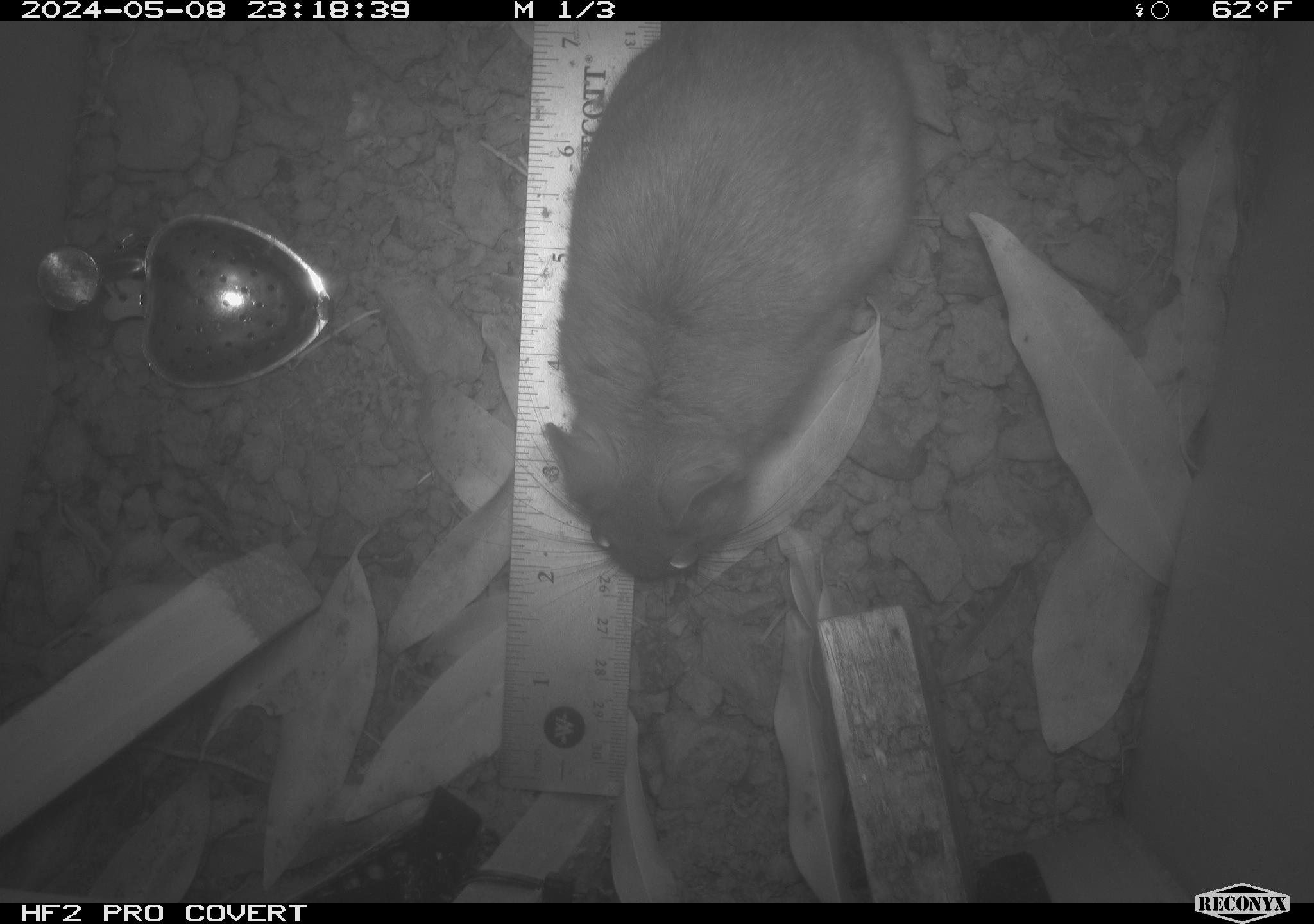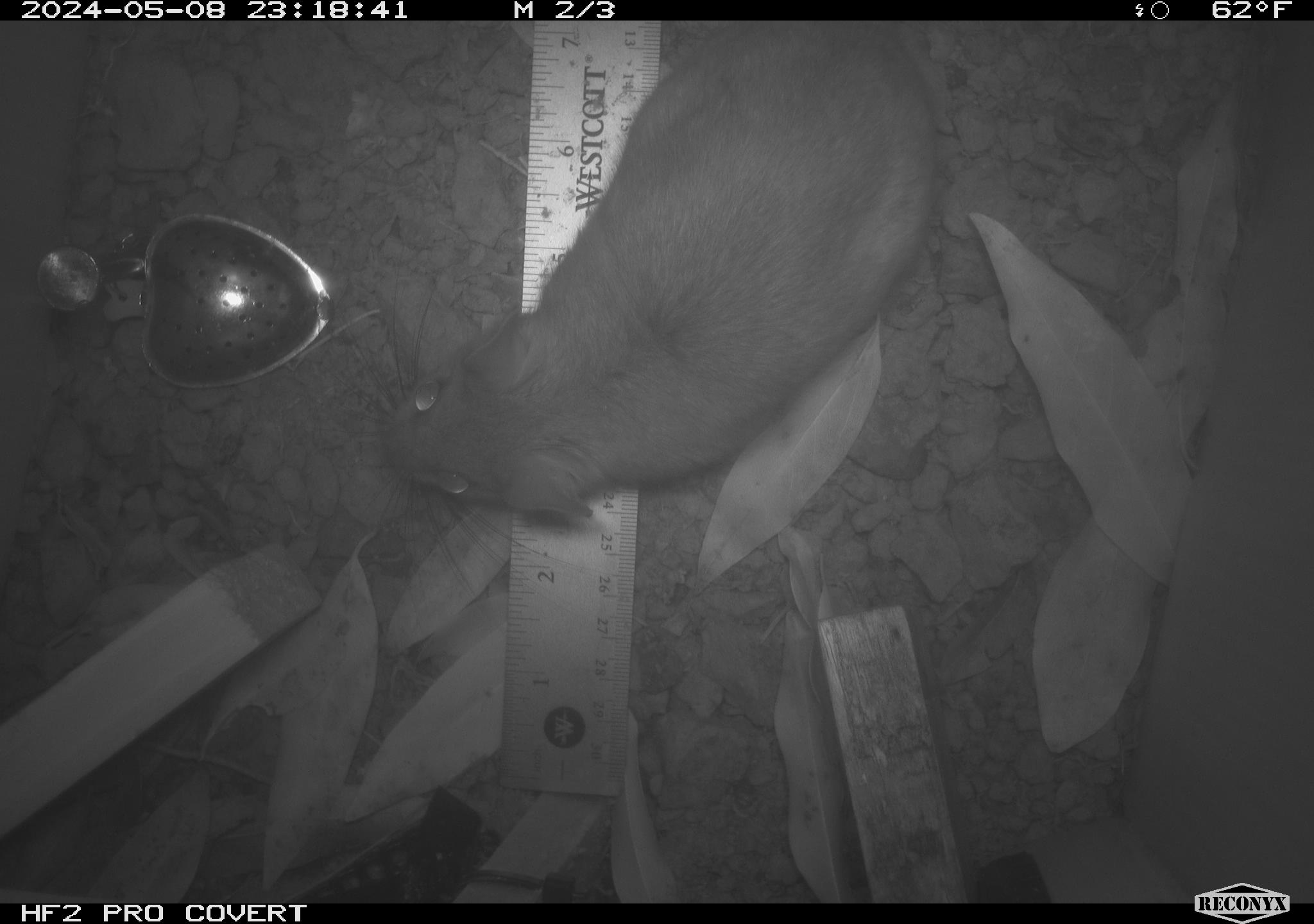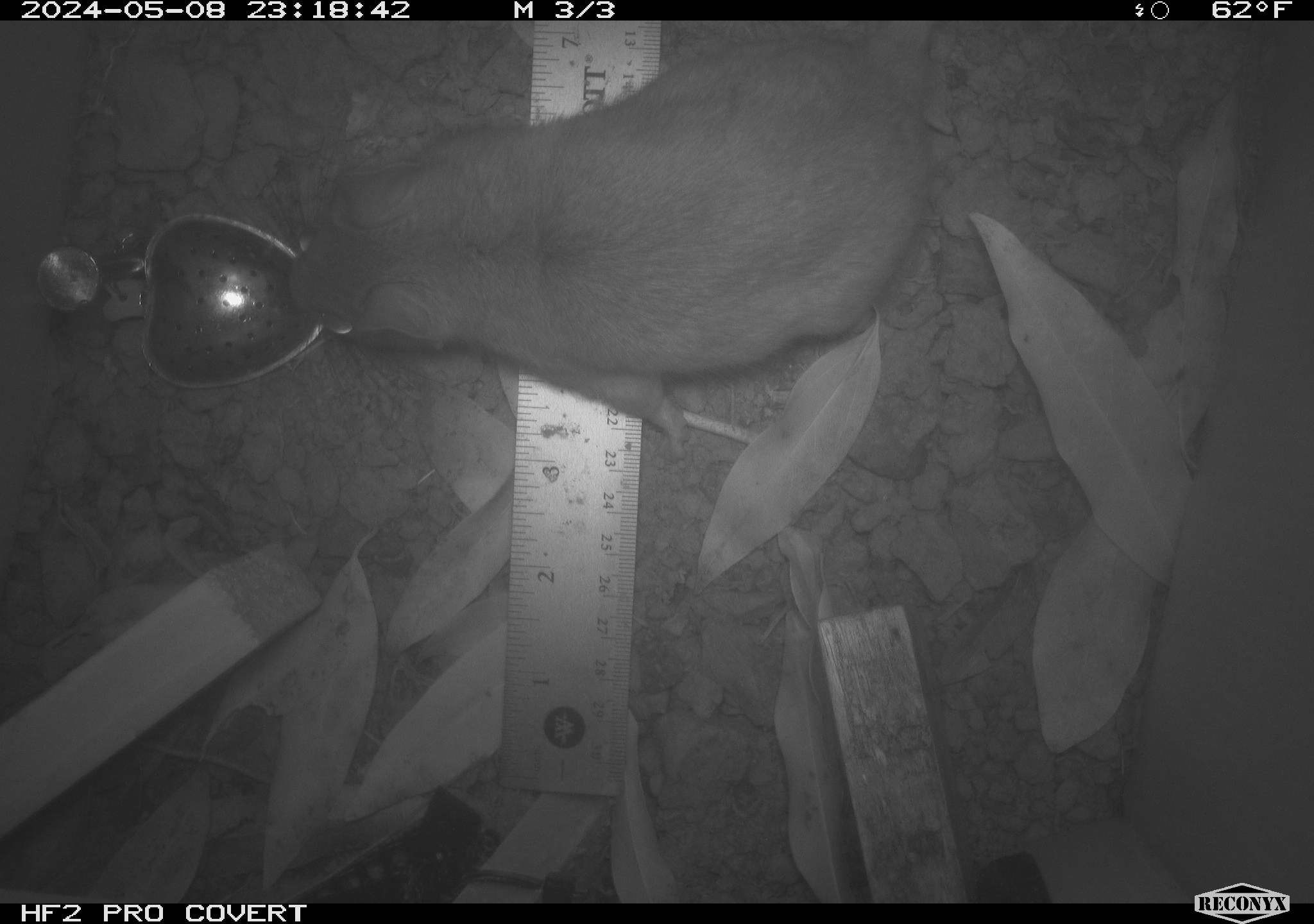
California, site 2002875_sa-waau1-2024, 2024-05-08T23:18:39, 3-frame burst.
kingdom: Animalia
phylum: Chordata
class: Mammalia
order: Rodentia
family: Cricetidae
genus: Neotoma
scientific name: Neotoma fuscipes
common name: dusky-footed woodrat